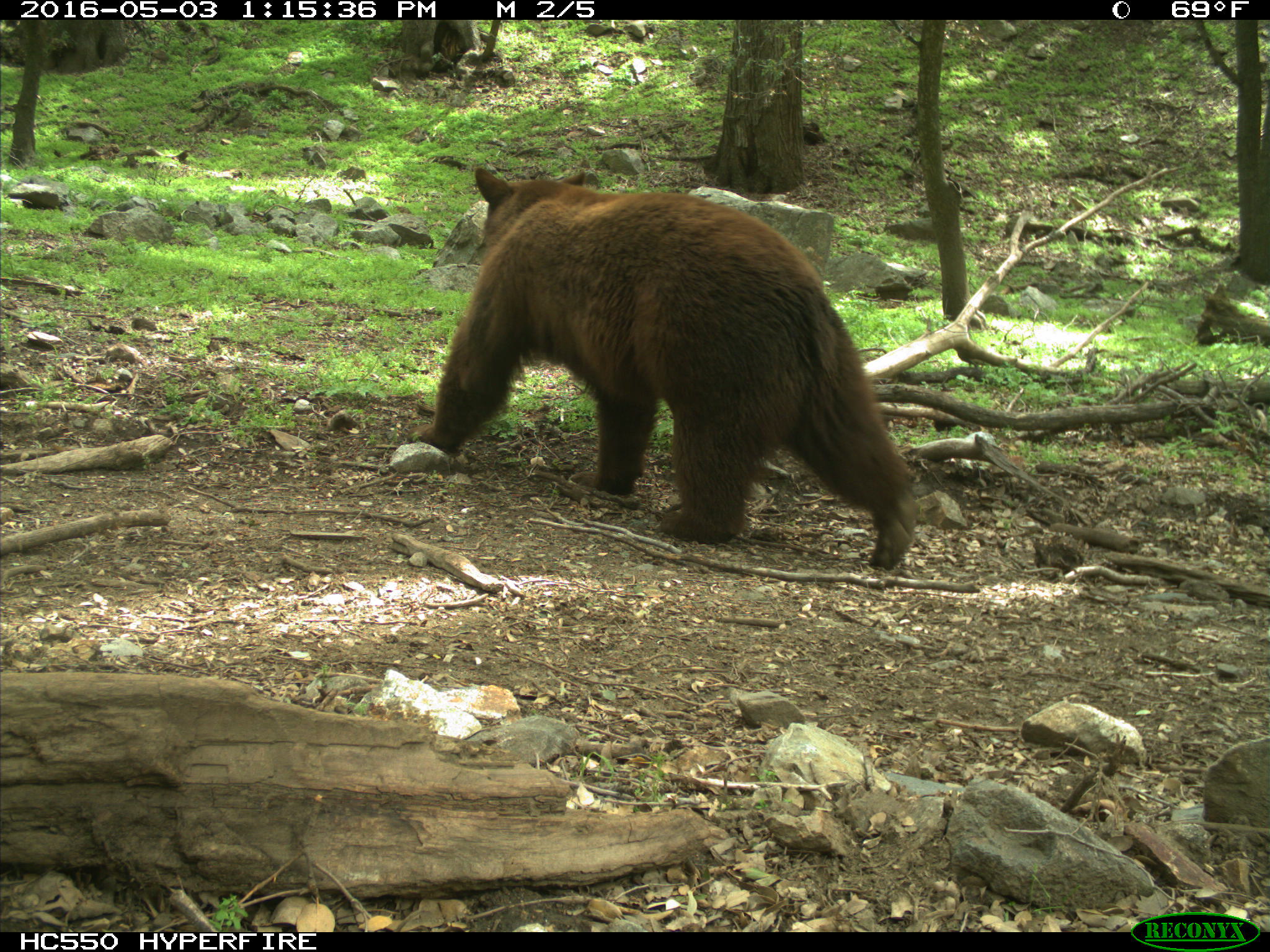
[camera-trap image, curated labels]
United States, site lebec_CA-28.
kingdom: Animalia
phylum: Chordata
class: Mammalia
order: Carnivora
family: Ursidae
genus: Ursus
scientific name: Ursus americanus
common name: american black bear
Ursus americanus (american black bear).